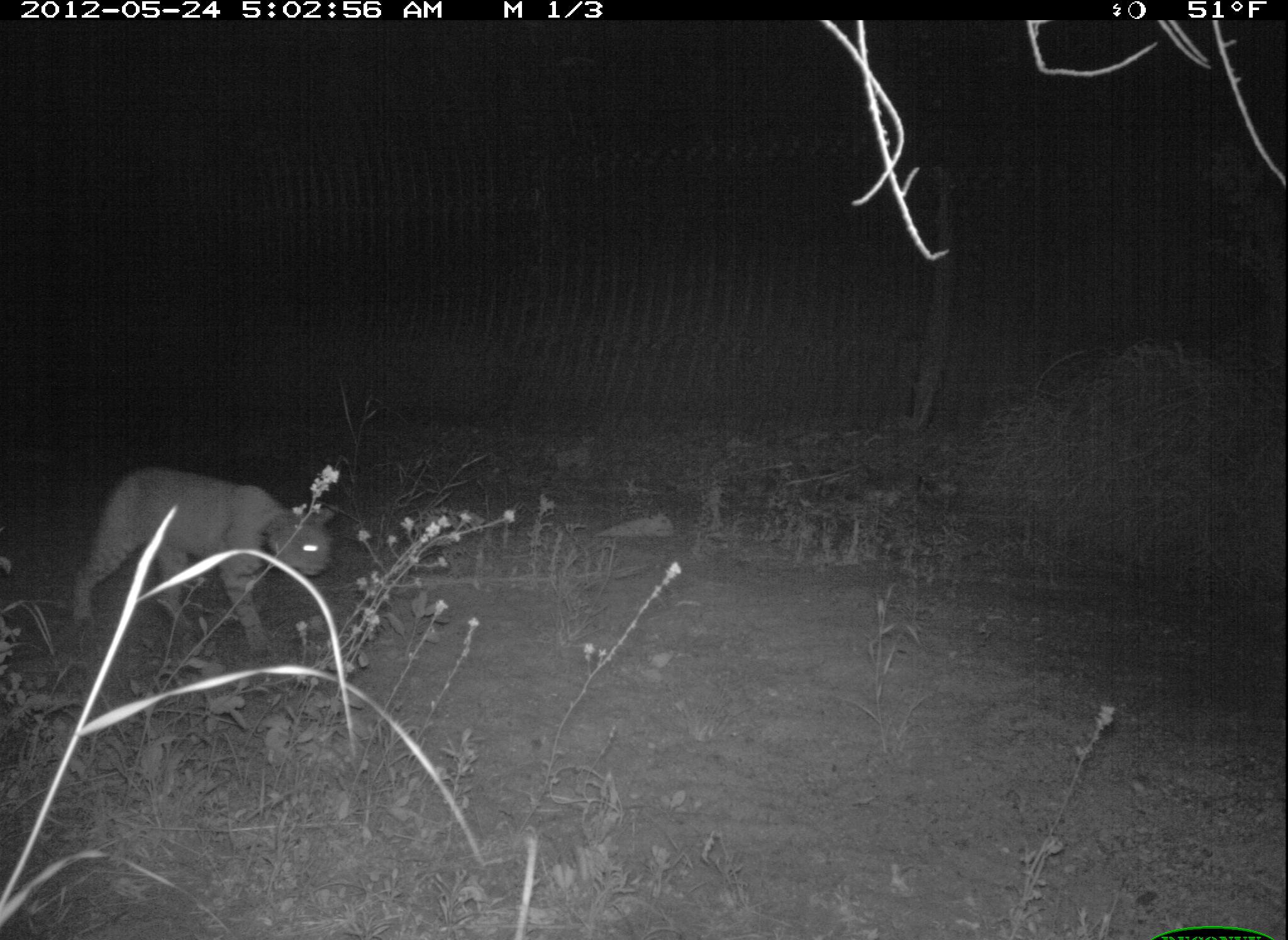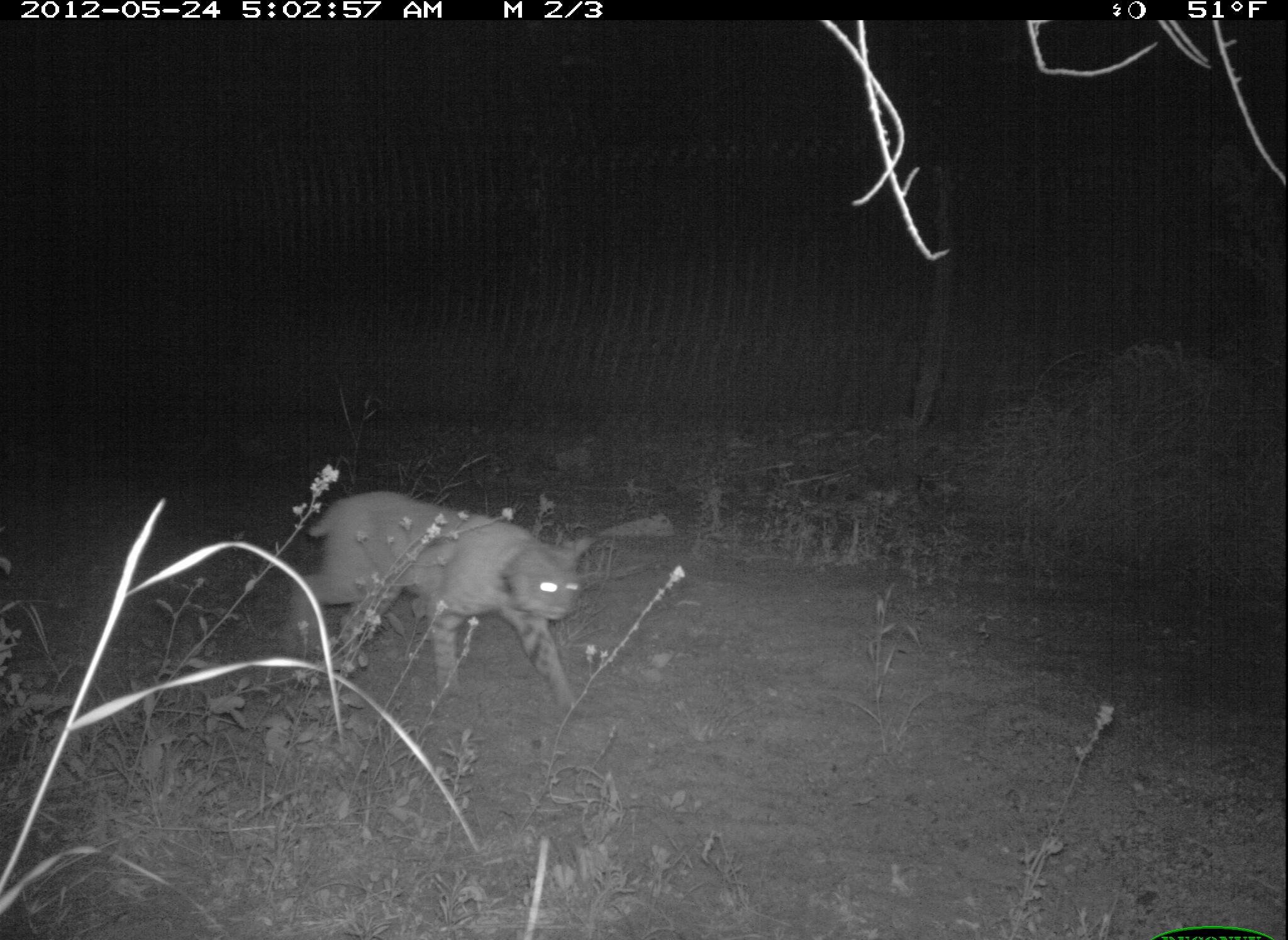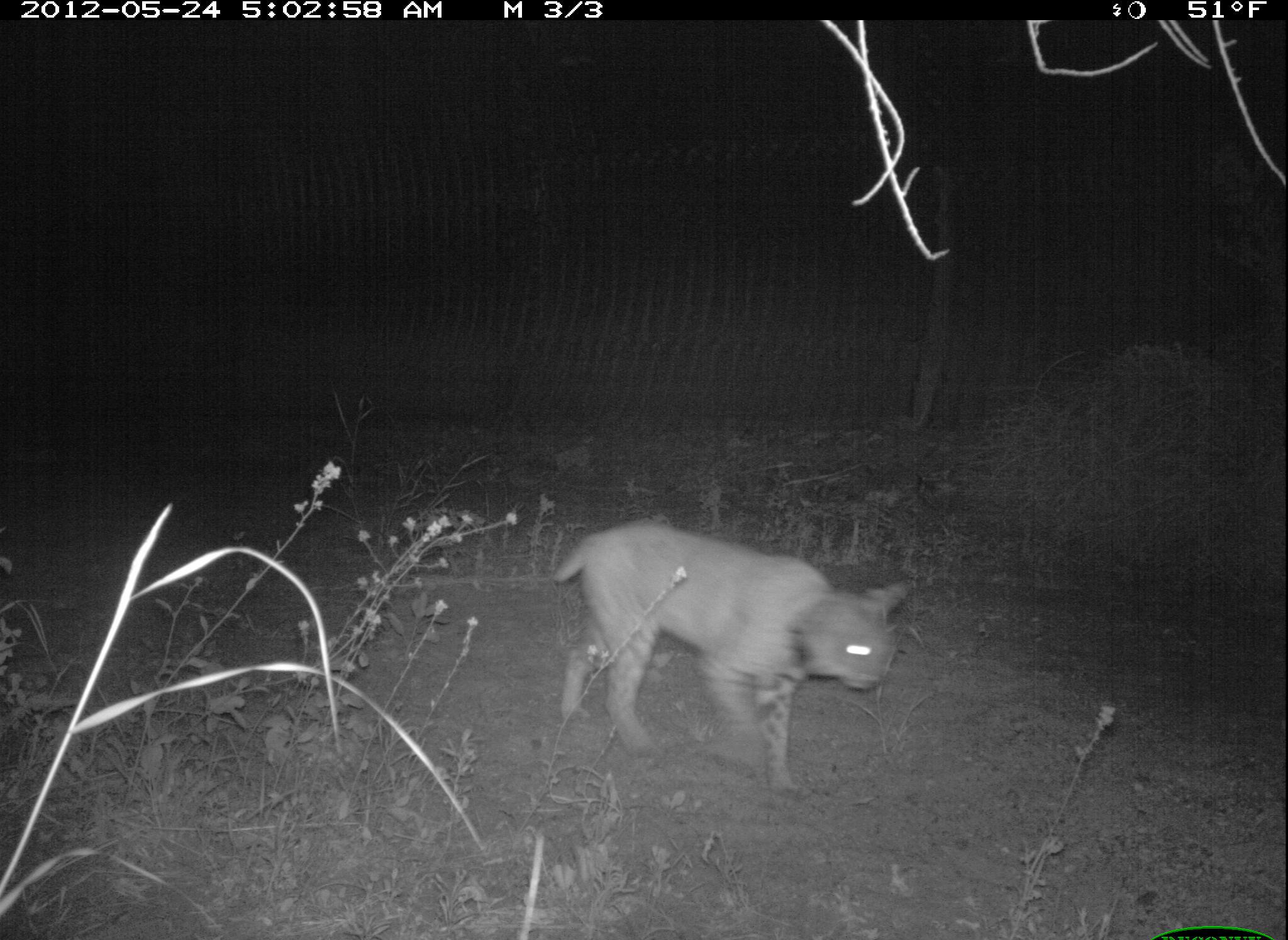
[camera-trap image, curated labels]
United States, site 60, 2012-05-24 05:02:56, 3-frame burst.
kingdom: Animalia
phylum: Chordata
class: Mammalia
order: Carnivora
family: Felidae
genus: Lynx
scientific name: Lynx rufus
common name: bobcat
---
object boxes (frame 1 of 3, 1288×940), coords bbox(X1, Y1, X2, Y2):
bobcat: bbox(74, 465, 337, 654)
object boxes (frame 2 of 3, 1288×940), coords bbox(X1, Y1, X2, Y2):
bobcat: bbox(289, 490, 595, 713)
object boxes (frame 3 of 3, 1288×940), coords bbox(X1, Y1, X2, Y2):
bobcat: bbox(551, 519, 911, 792)